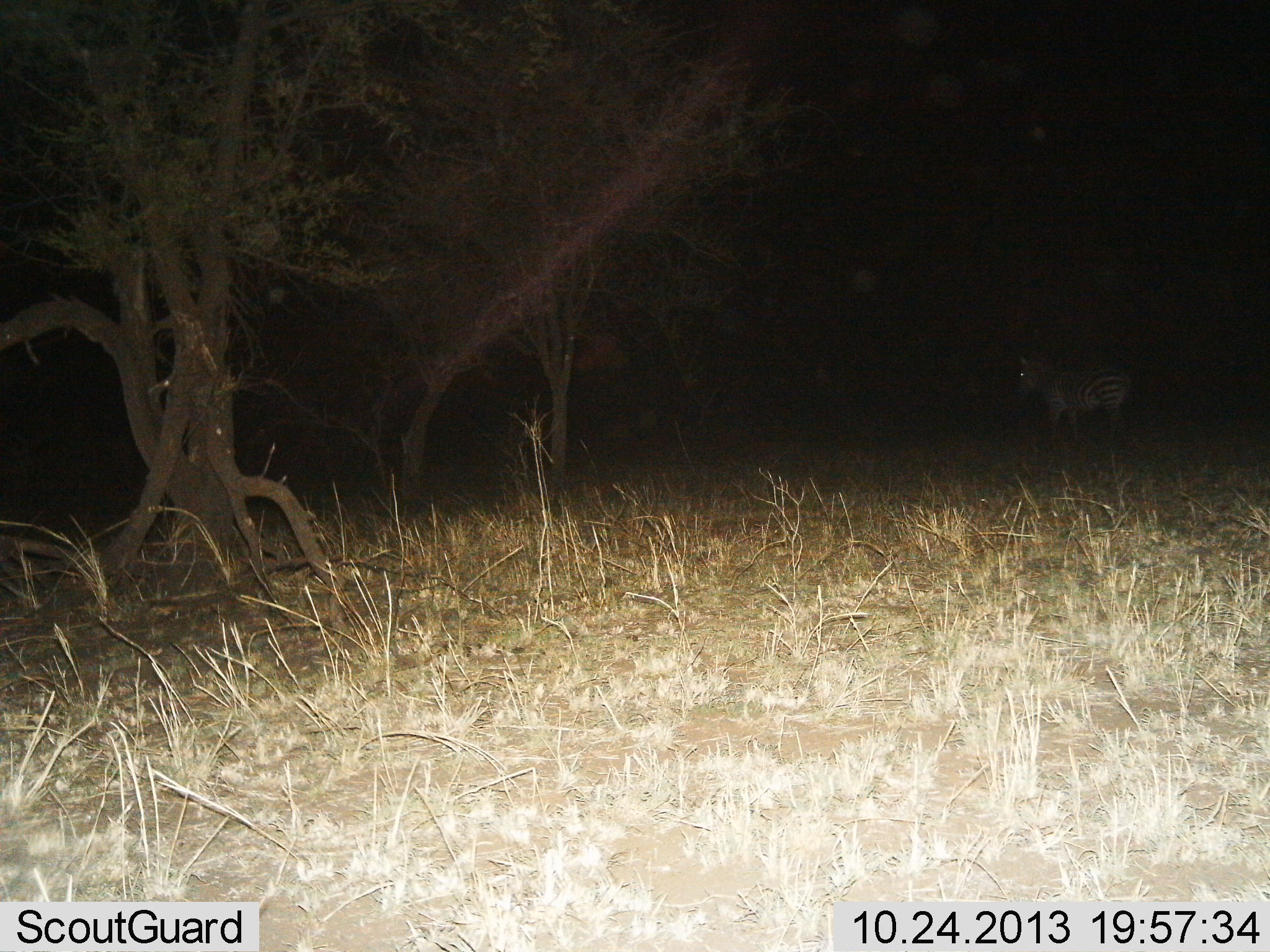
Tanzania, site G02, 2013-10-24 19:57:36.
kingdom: Animalia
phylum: Chordata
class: Mammalia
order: Perissodactyla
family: Equidae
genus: Equus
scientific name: Equus quagga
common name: plains zebra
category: zebra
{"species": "zebra (plains zebra) (Equus quagga)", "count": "1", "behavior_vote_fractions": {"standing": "40%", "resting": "0%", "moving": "60%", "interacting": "0%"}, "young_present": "0%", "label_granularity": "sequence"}